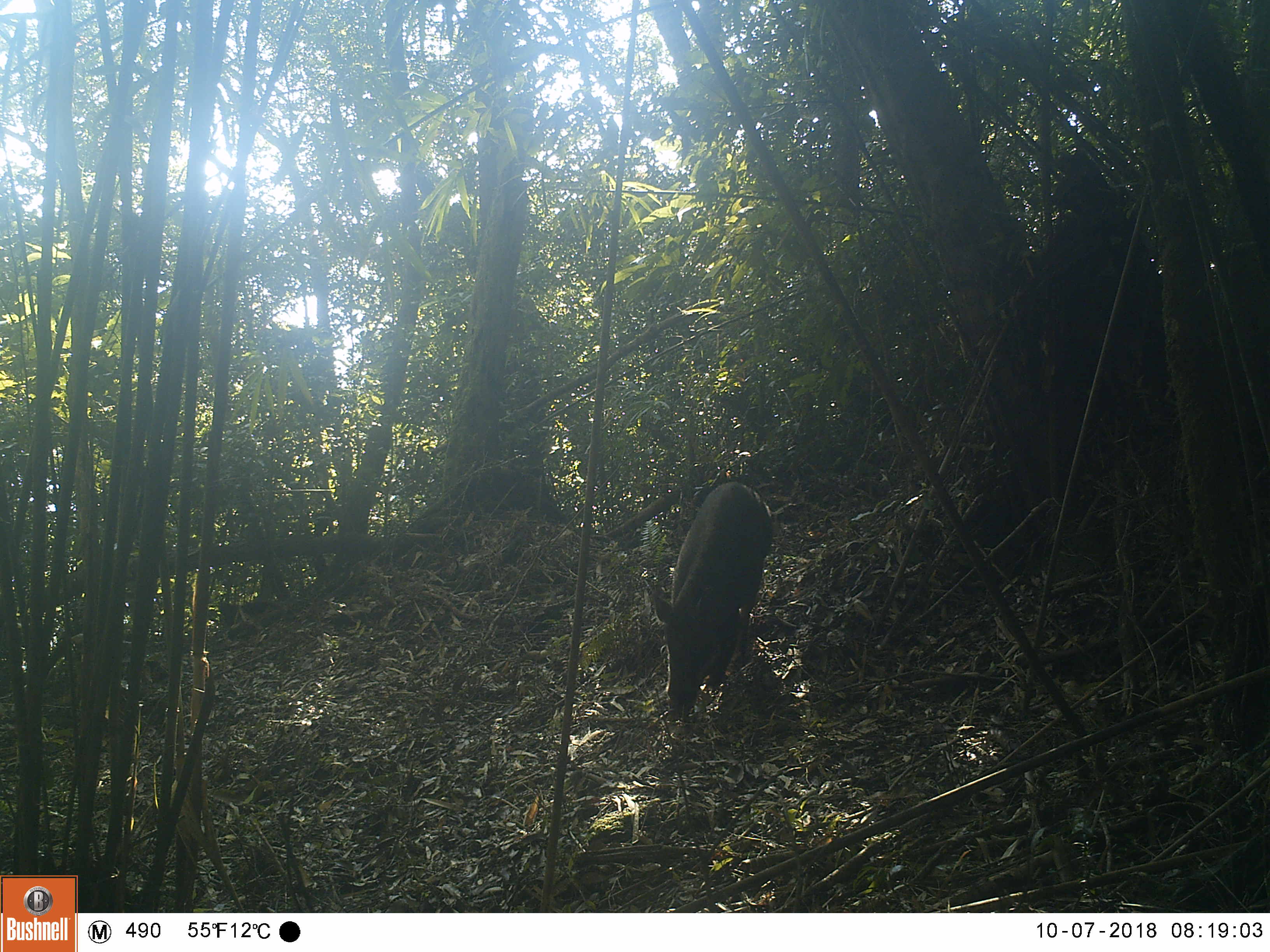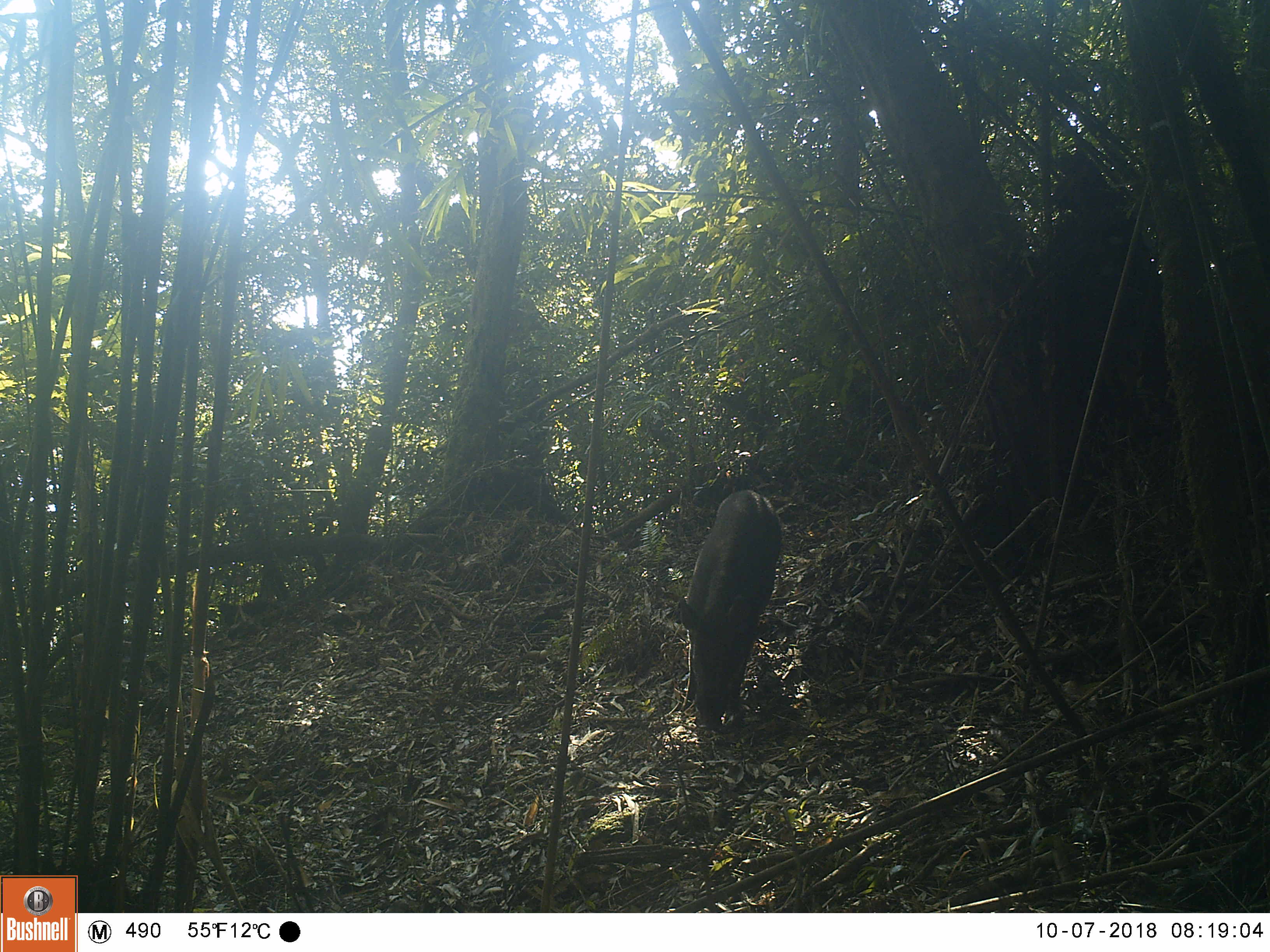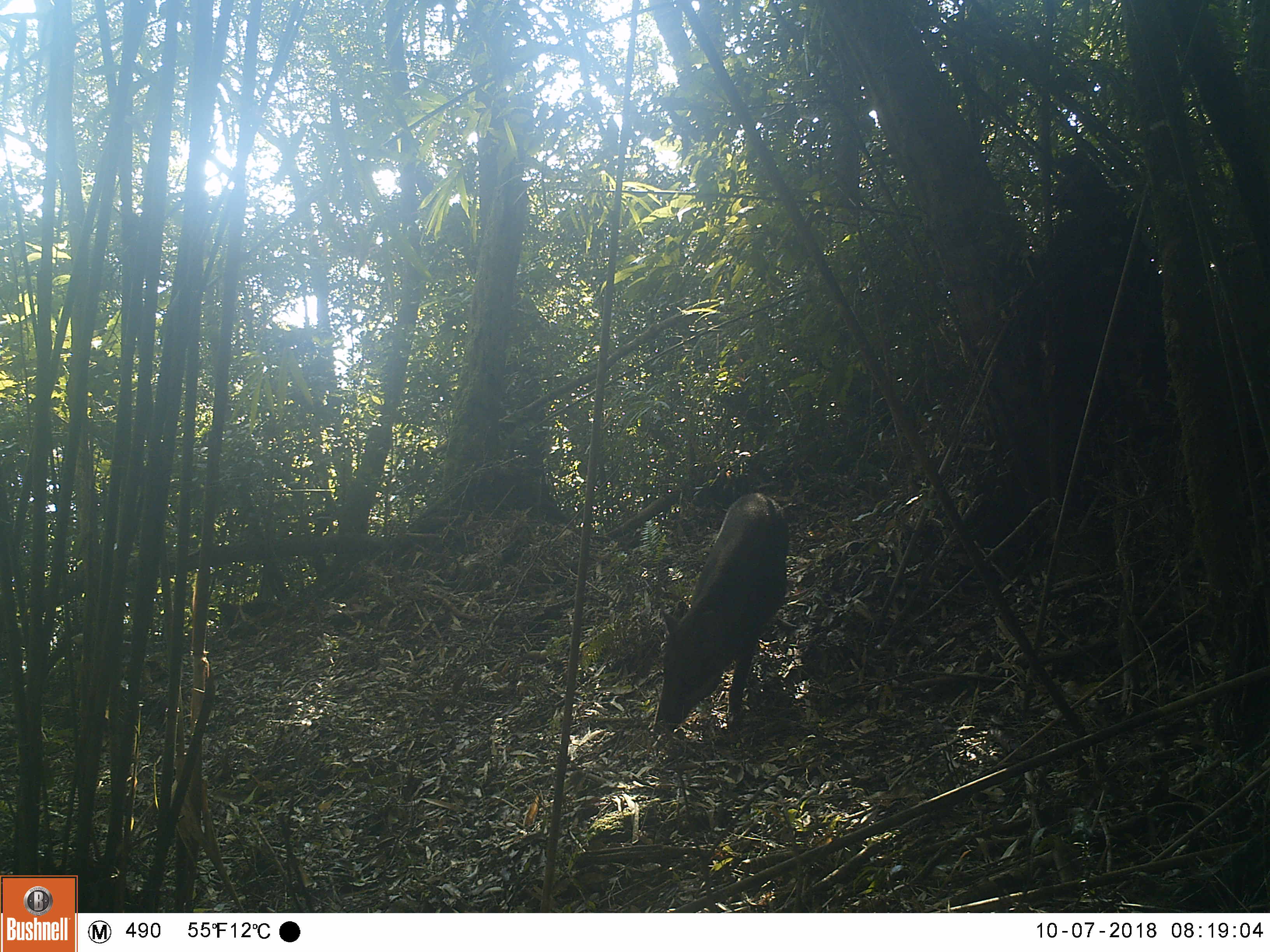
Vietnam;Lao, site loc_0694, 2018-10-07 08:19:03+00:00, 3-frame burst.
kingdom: Animalia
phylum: Chordata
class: Mammalia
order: Artiodactyla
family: Suidae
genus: Sus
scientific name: Sus scrofa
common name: eurasian wild pig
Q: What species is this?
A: Eurasian wild pig (Sus scrofa).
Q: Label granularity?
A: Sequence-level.